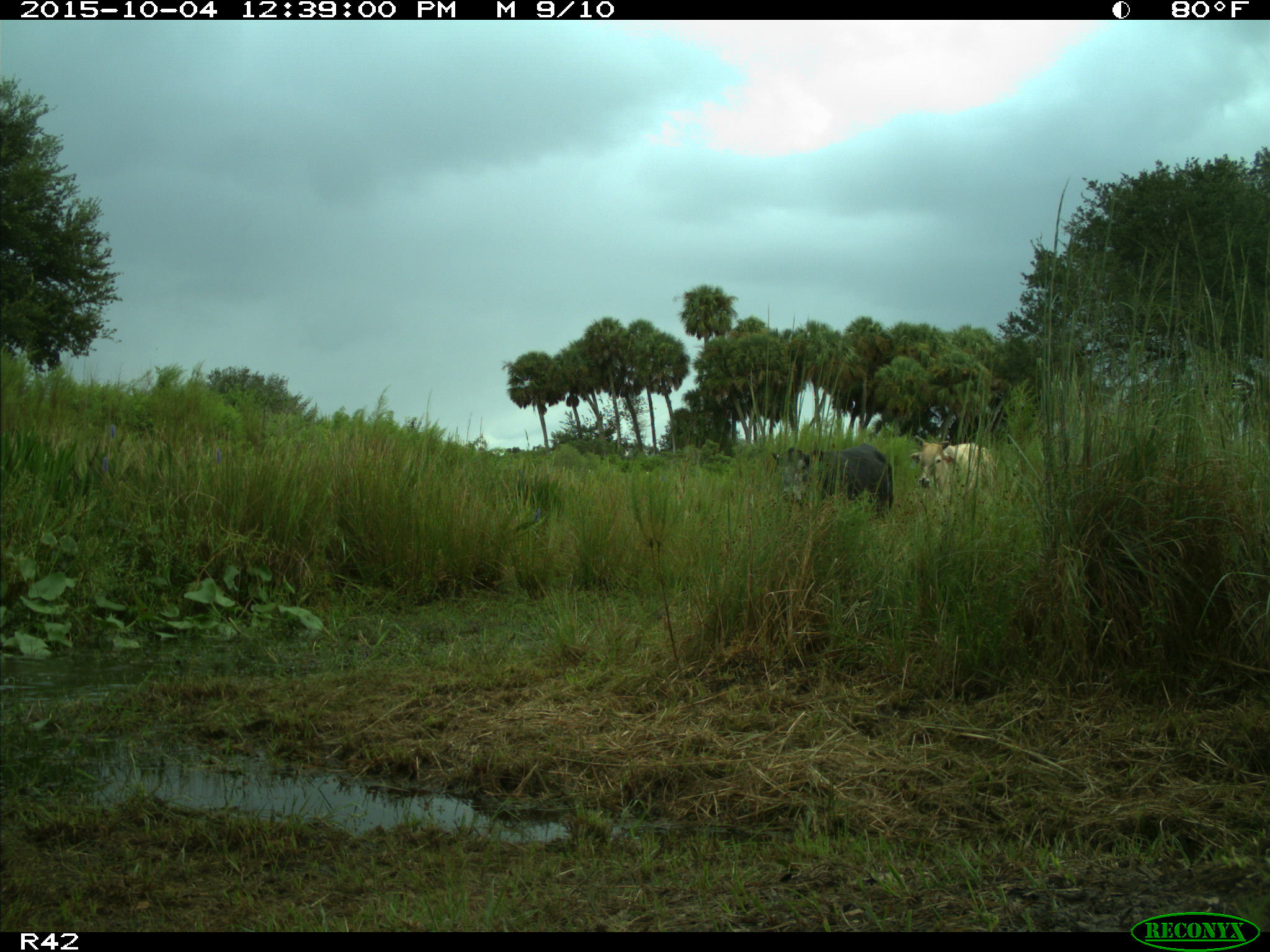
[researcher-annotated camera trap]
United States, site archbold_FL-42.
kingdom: Animalia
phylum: Chordata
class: Mammalia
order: Artiodactyla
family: Bovidae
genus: Bos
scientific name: Bos taurus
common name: domestic cow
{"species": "Bos taurus (domestic cow)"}